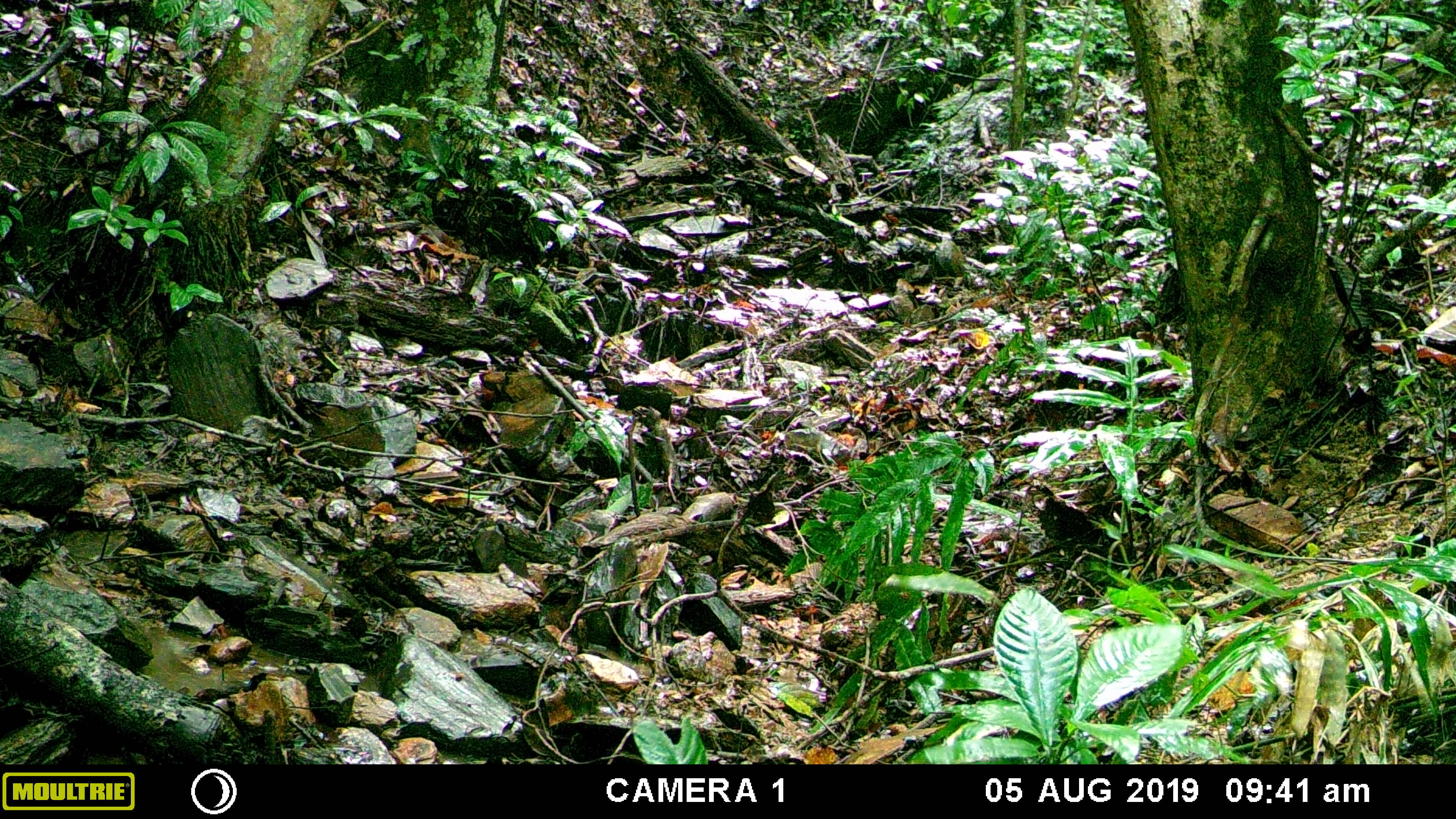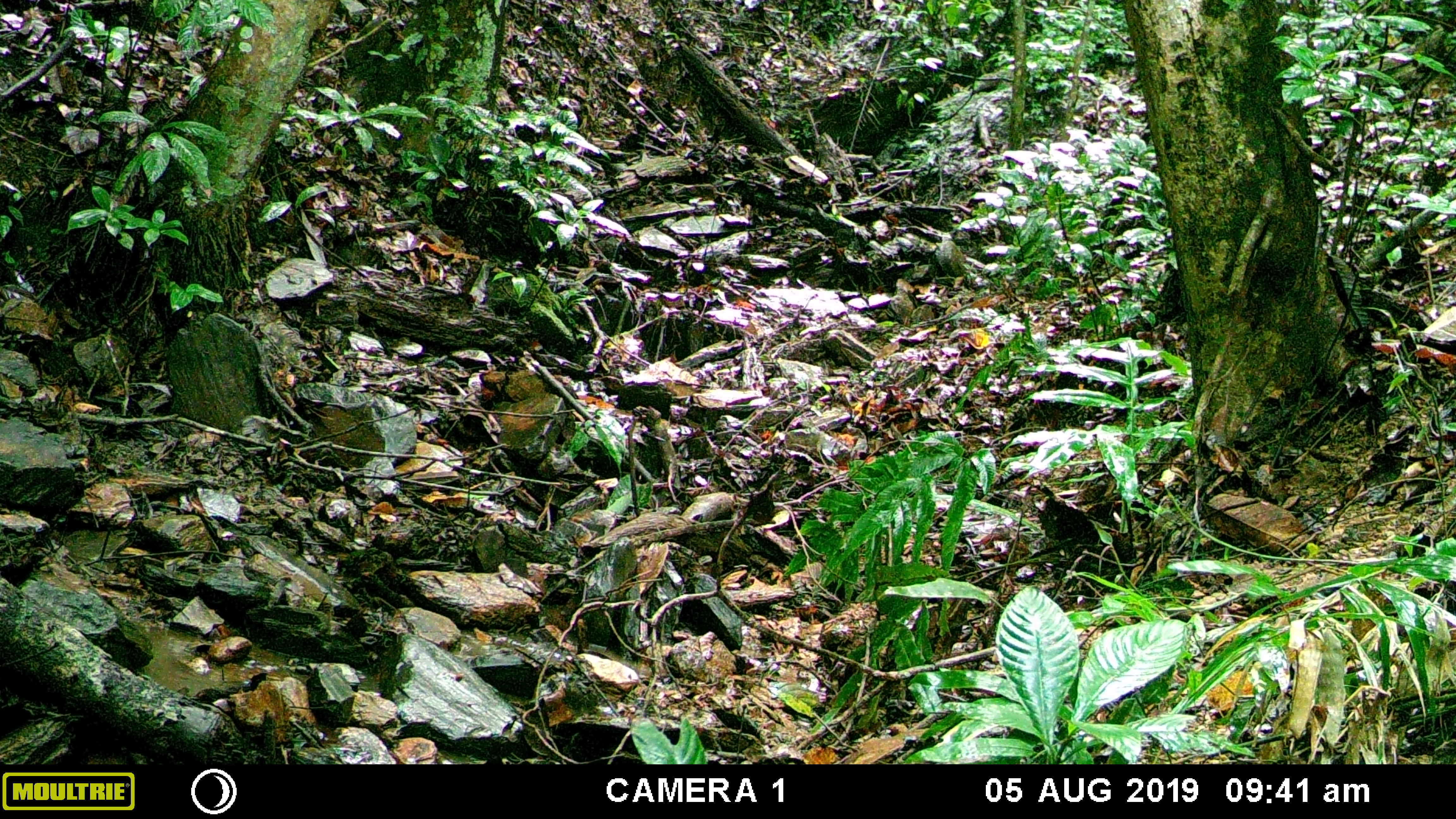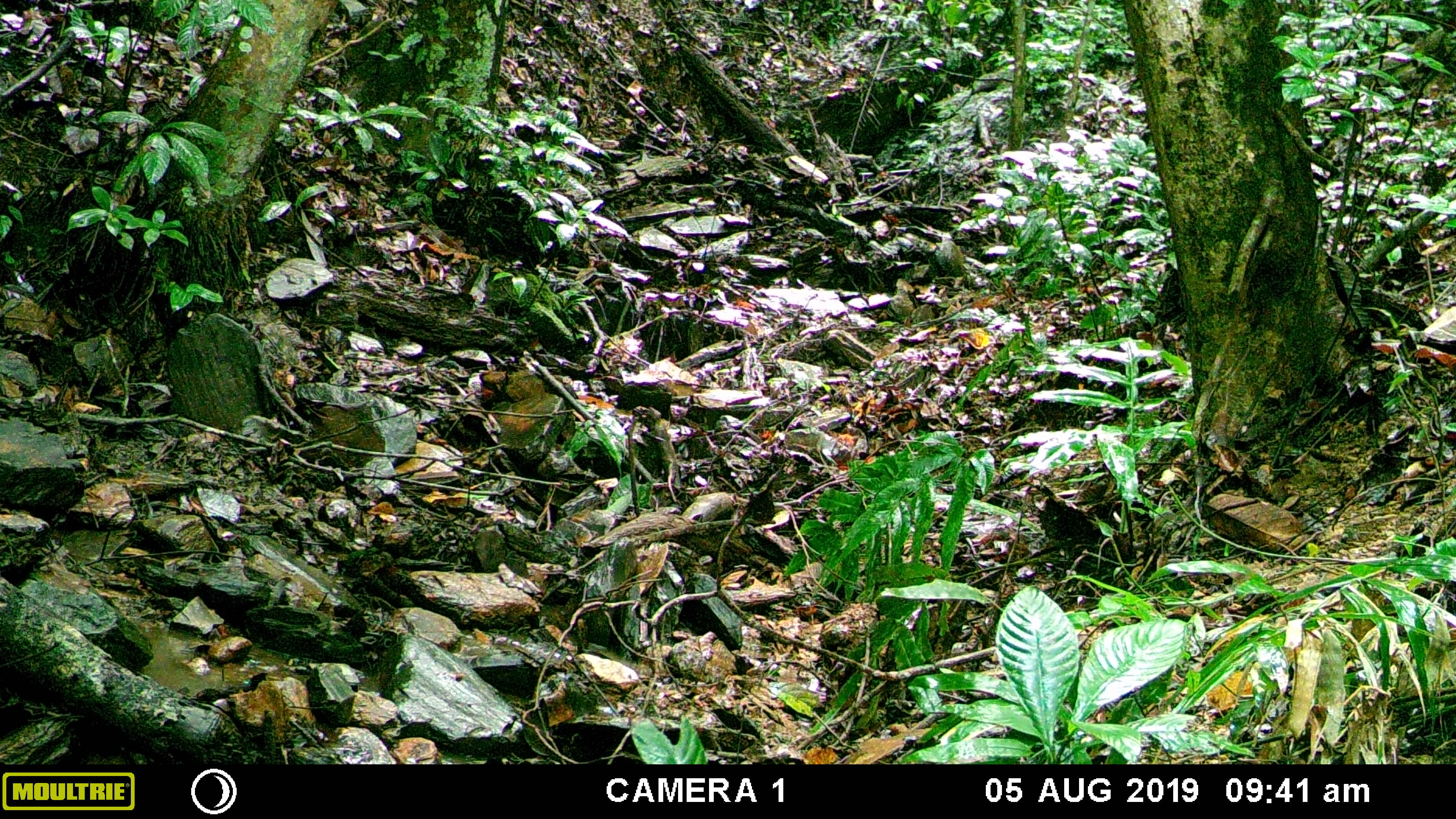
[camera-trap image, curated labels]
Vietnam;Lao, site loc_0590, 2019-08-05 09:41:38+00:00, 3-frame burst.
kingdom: Animalia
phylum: Chordata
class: Mammalia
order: Artiodactyla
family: Suidae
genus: Sus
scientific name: Sus scrofa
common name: eurasian wild pig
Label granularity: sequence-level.